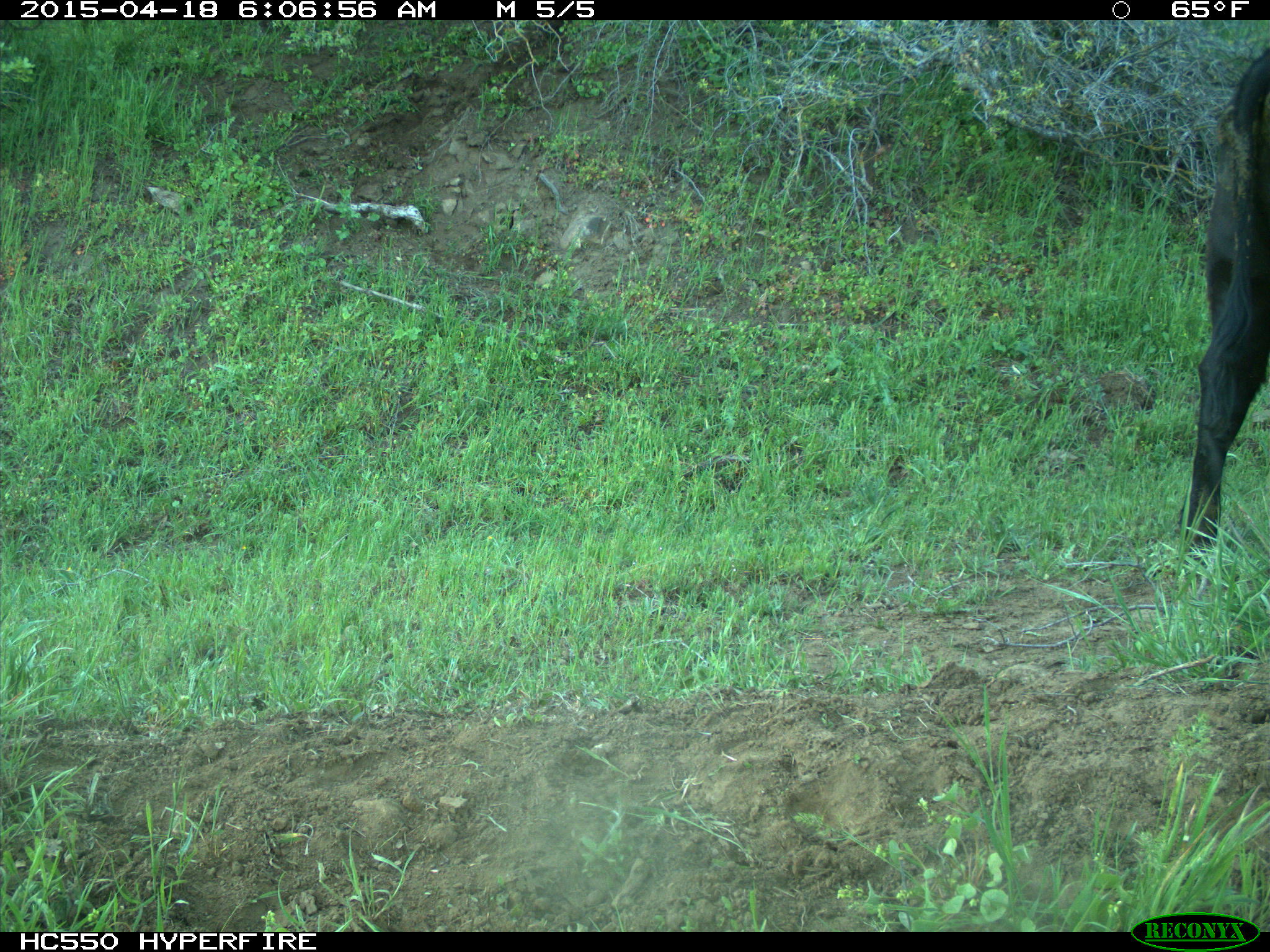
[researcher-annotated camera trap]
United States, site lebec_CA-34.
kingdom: Animalia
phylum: Chordata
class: Mammalia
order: Artiodactyla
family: Bovidae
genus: Bos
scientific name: Bos taurus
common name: domestic cow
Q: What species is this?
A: Bos taurus (domestic cow).